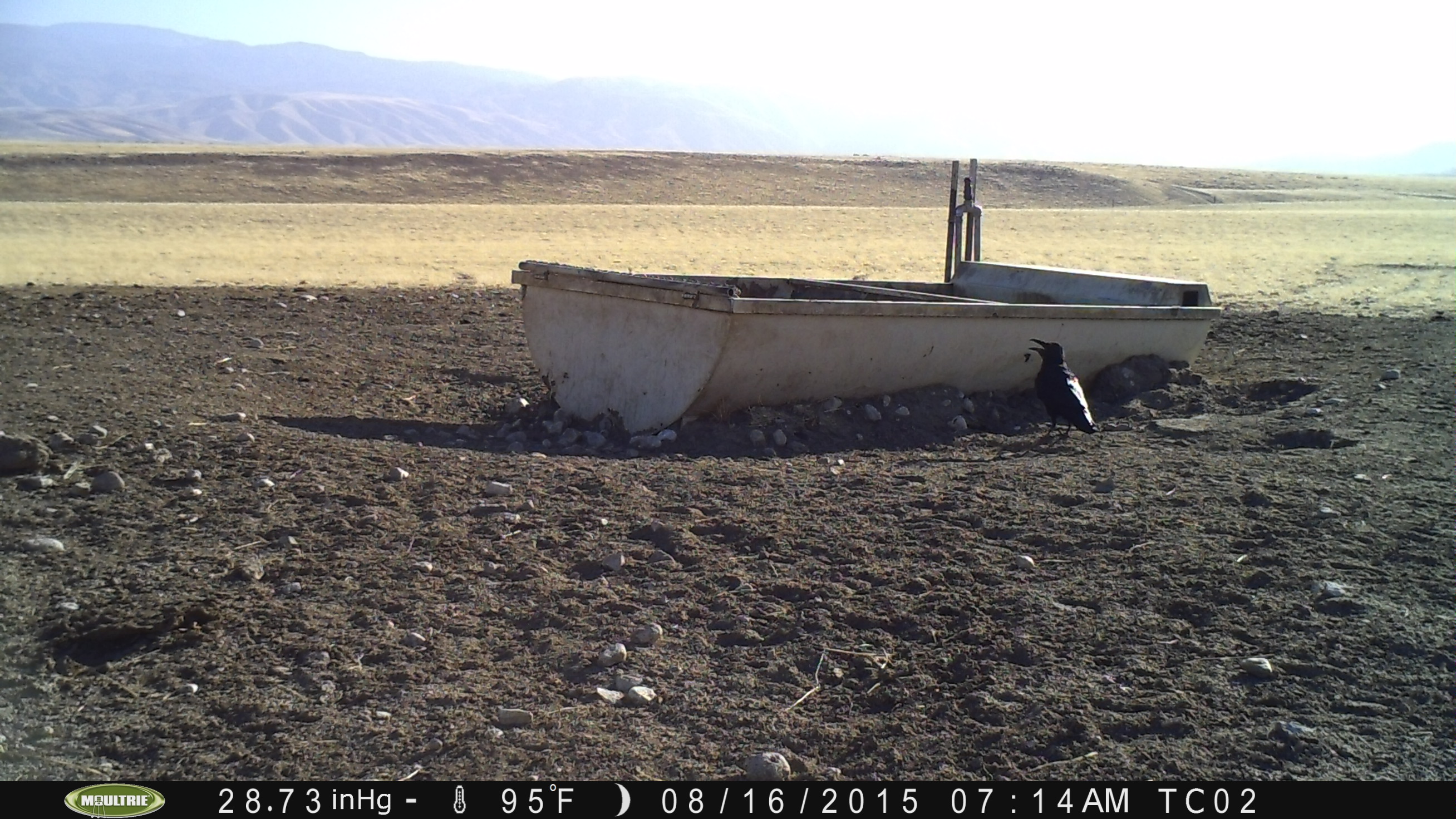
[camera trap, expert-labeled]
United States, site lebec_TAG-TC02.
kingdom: Animalia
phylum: Chordata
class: Aves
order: Passeriformes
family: Corvidae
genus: Corvus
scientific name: Corvus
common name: crows and ravens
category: unidentified corvus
Unidentified corvus (crows and ravens) (Corvus).